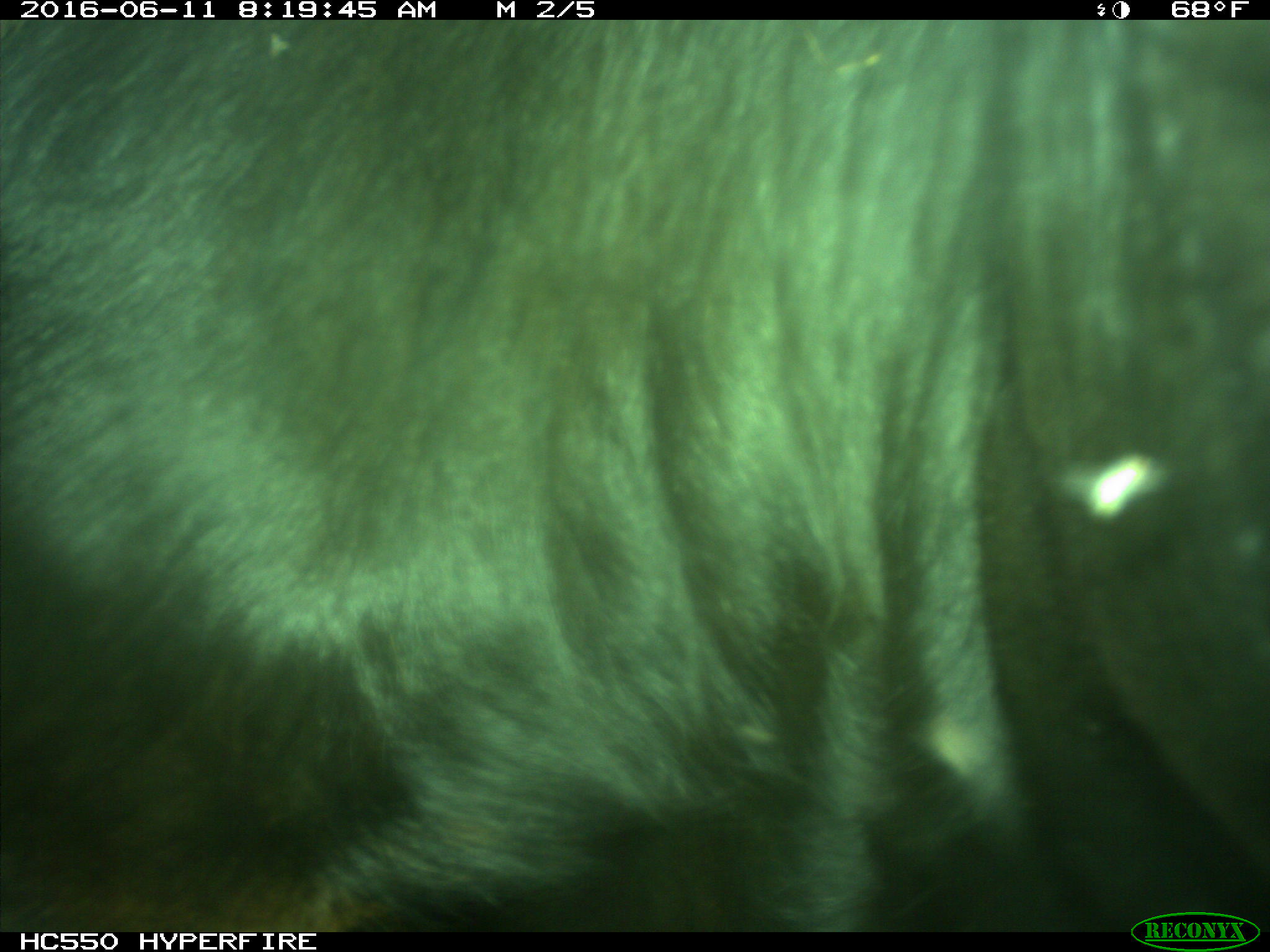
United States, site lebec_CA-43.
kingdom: Animalia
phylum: Chordata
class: Mammalia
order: Artiodactyla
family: Bovidae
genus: Bos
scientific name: Bos taurus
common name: domestic cow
Bos taurus (domestic cow).